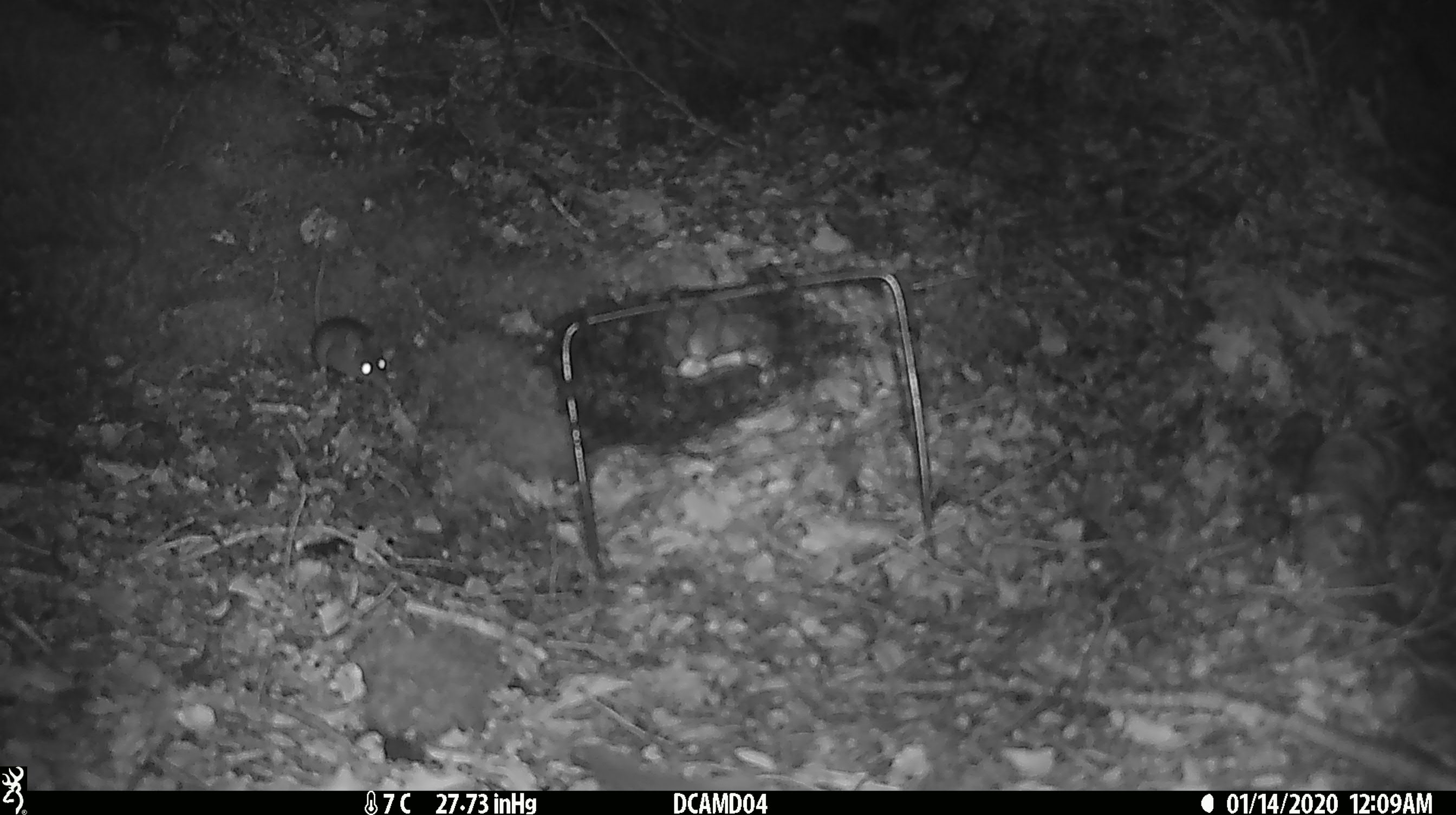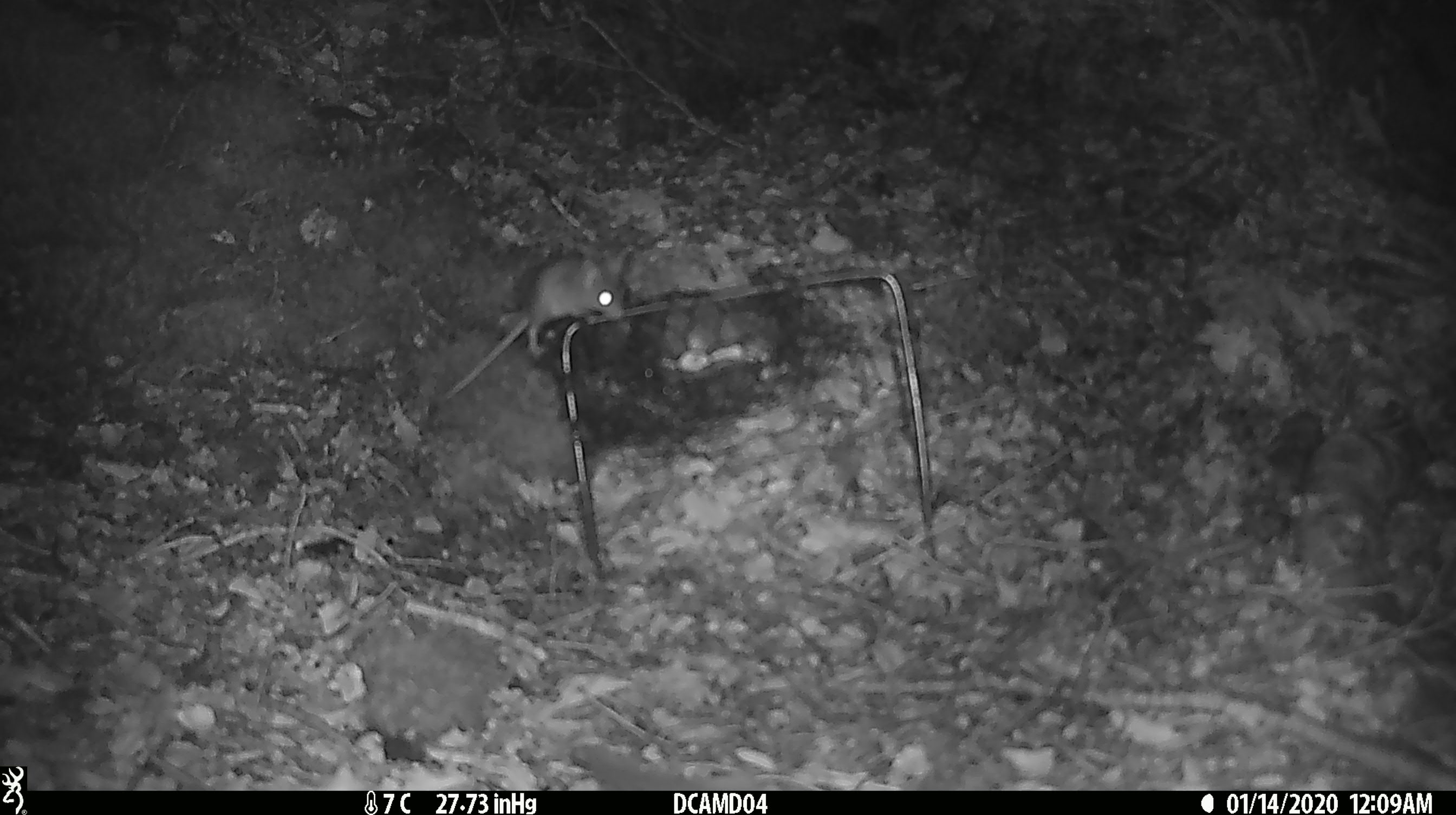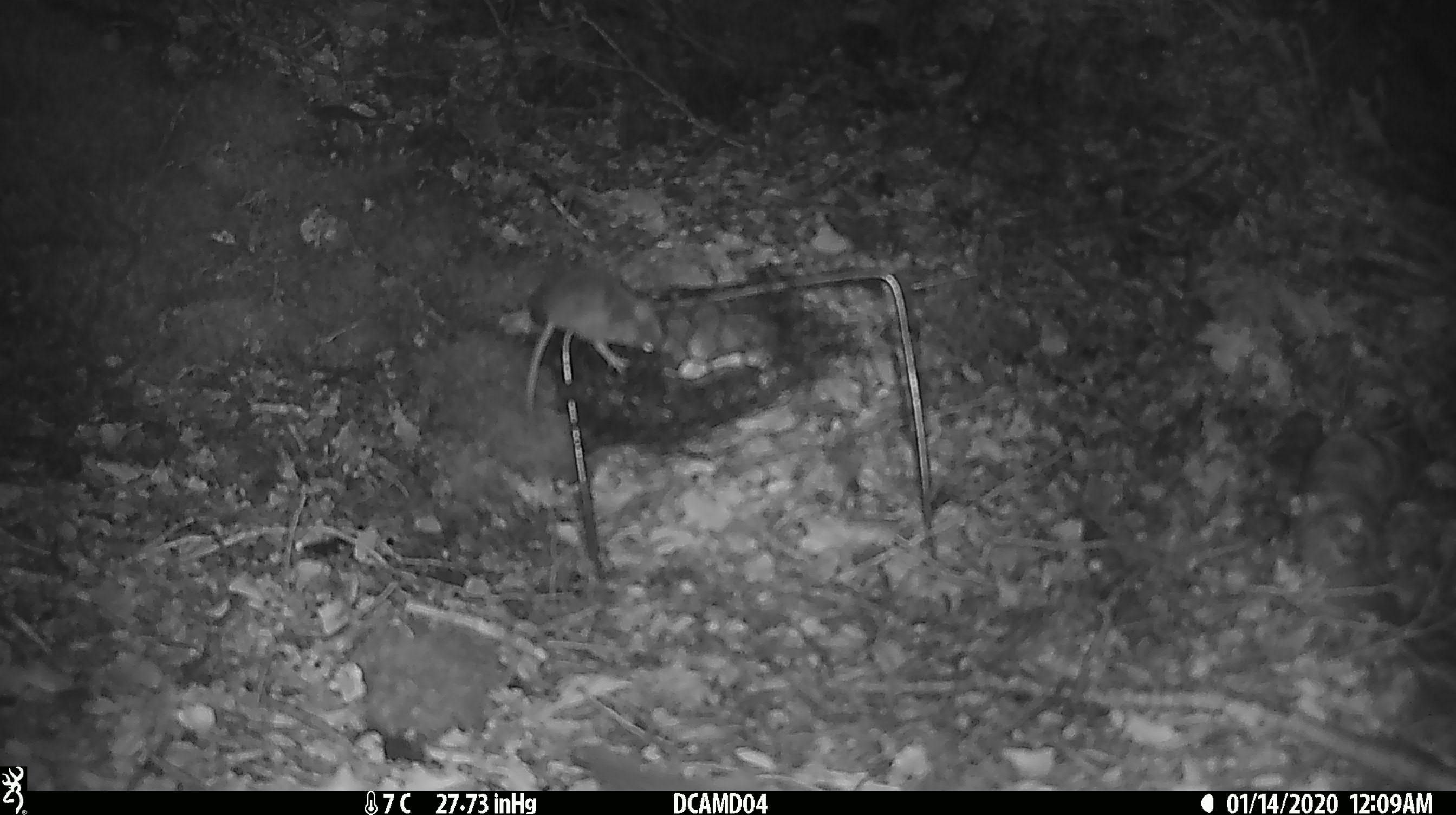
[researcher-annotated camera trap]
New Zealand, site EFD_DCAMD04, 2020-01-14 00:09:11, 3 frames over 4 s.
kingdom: Animalia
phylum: Chordata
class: Mammalia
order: Rodentia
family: Muridae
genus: Mus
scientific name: Mus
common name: mouse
Mouse (Mus).